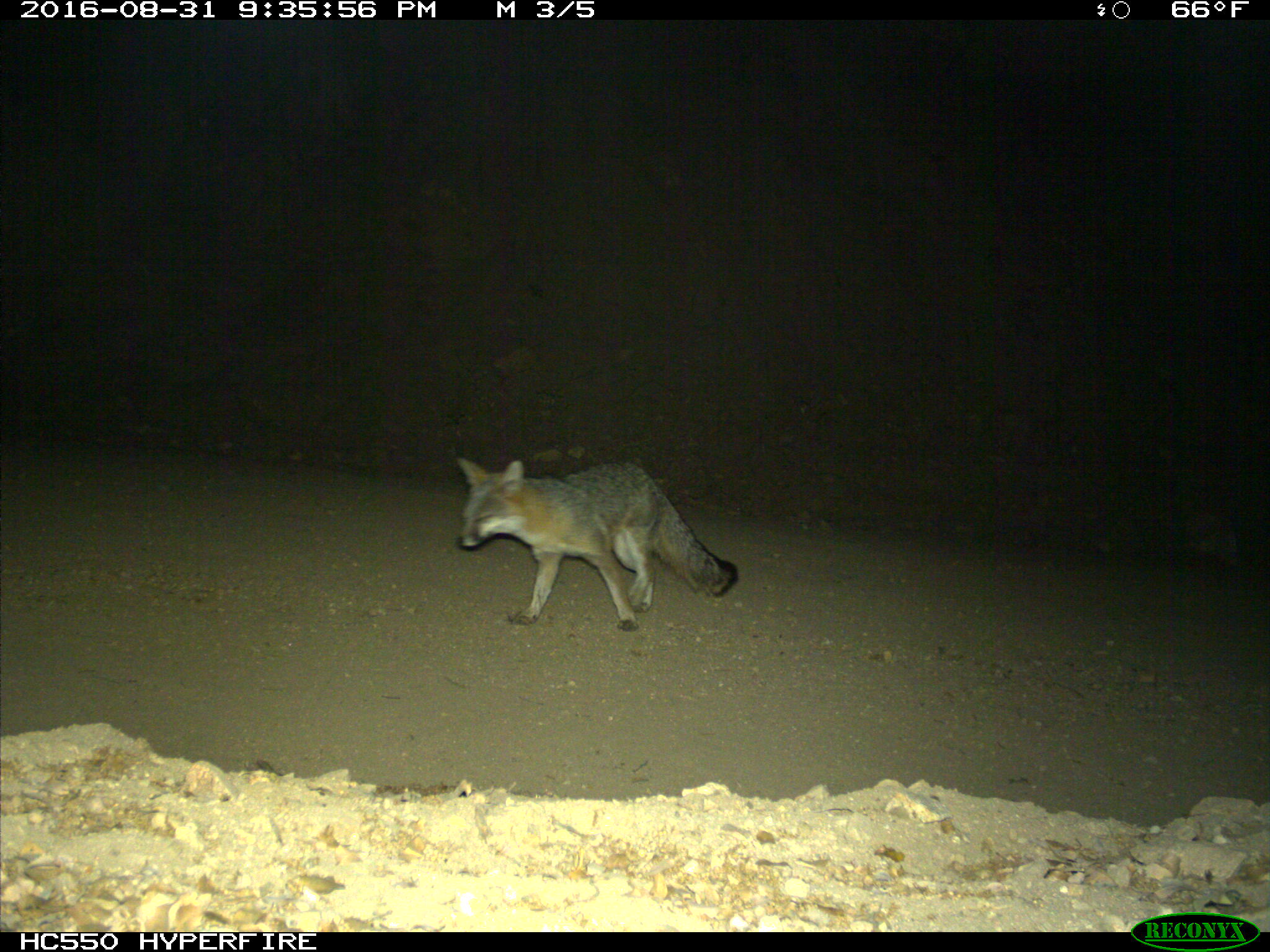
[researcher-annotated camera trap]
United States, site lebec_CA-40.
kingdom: Animalia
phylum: Chordata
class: Mammalia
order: Carnivora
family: Canidae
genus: Urocyon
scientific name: Urocyon cinereoargenteus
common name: gray fox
Urocyon cinereoargenteus (gray fox).